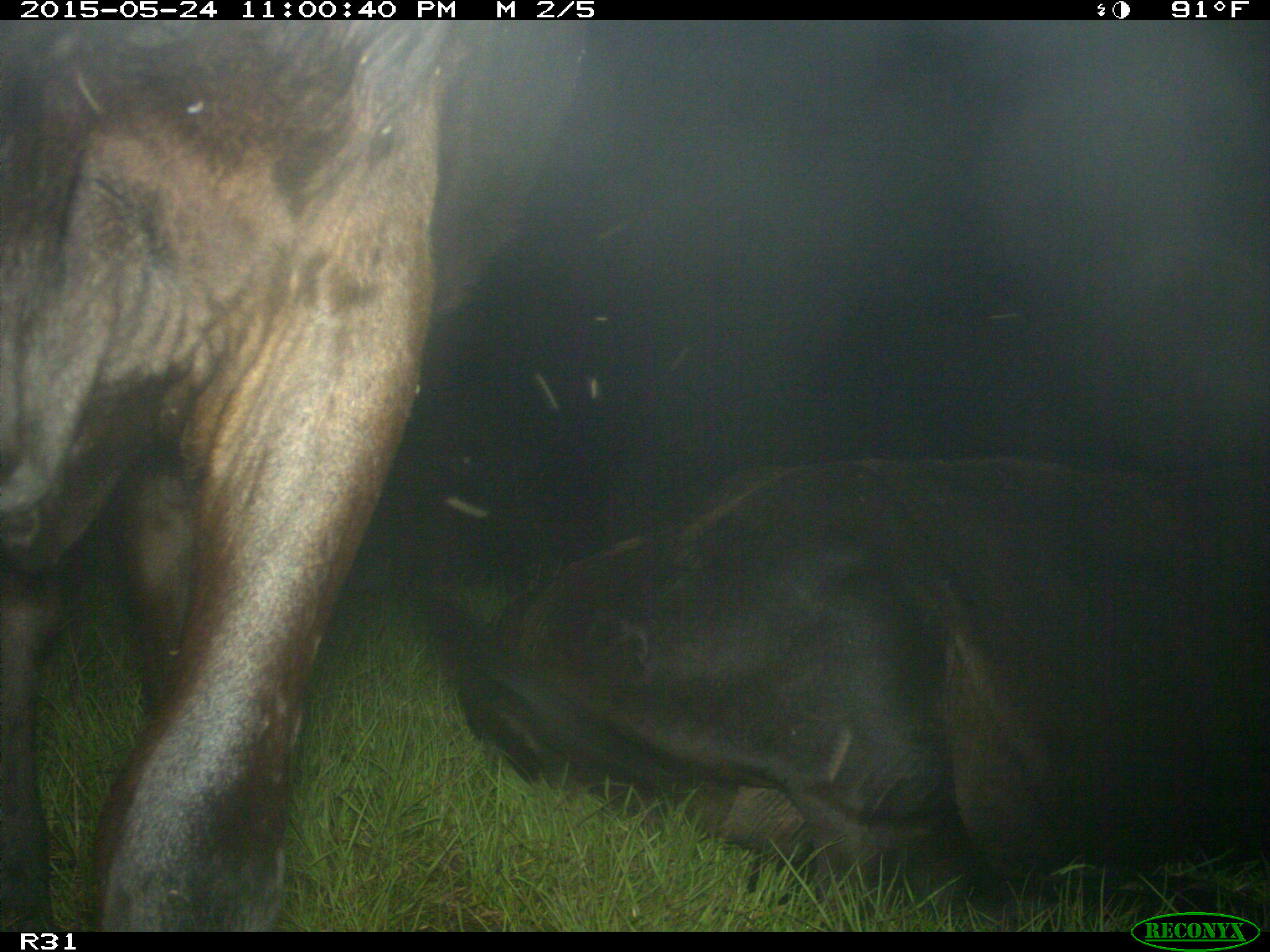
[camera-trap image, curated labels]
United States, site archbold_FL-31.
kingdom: Animalia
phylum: Chordata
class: Mammalia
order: Artiodactyla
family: Bovidae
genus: Bos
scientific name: Bos taurus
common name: domestic cow